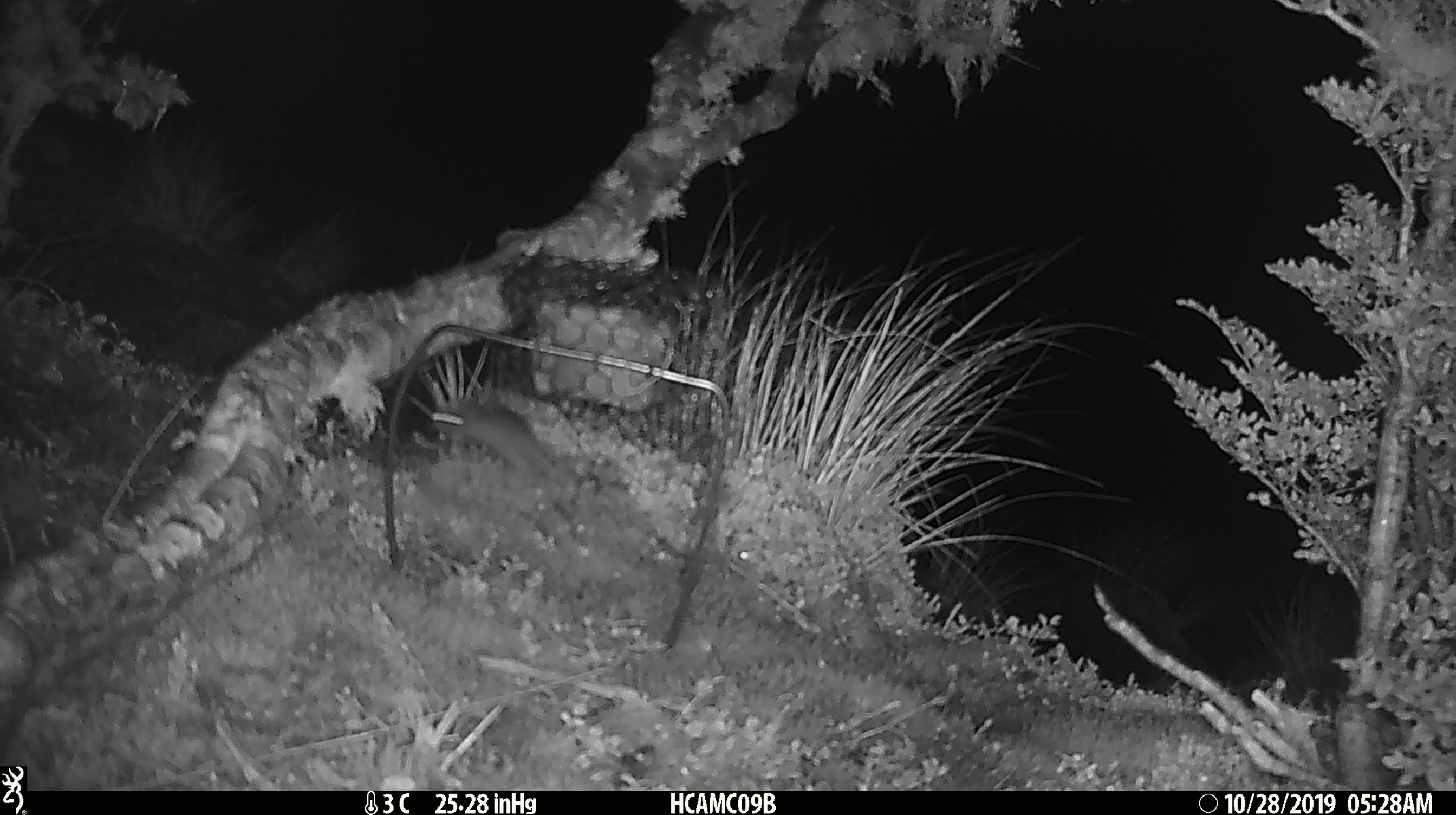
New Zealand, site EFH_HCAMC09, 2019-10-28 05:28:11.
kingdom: Animalia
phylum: Chordata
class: Mammalia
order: Rodentia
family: Muridae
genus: Mus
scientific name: Mus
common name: mouse